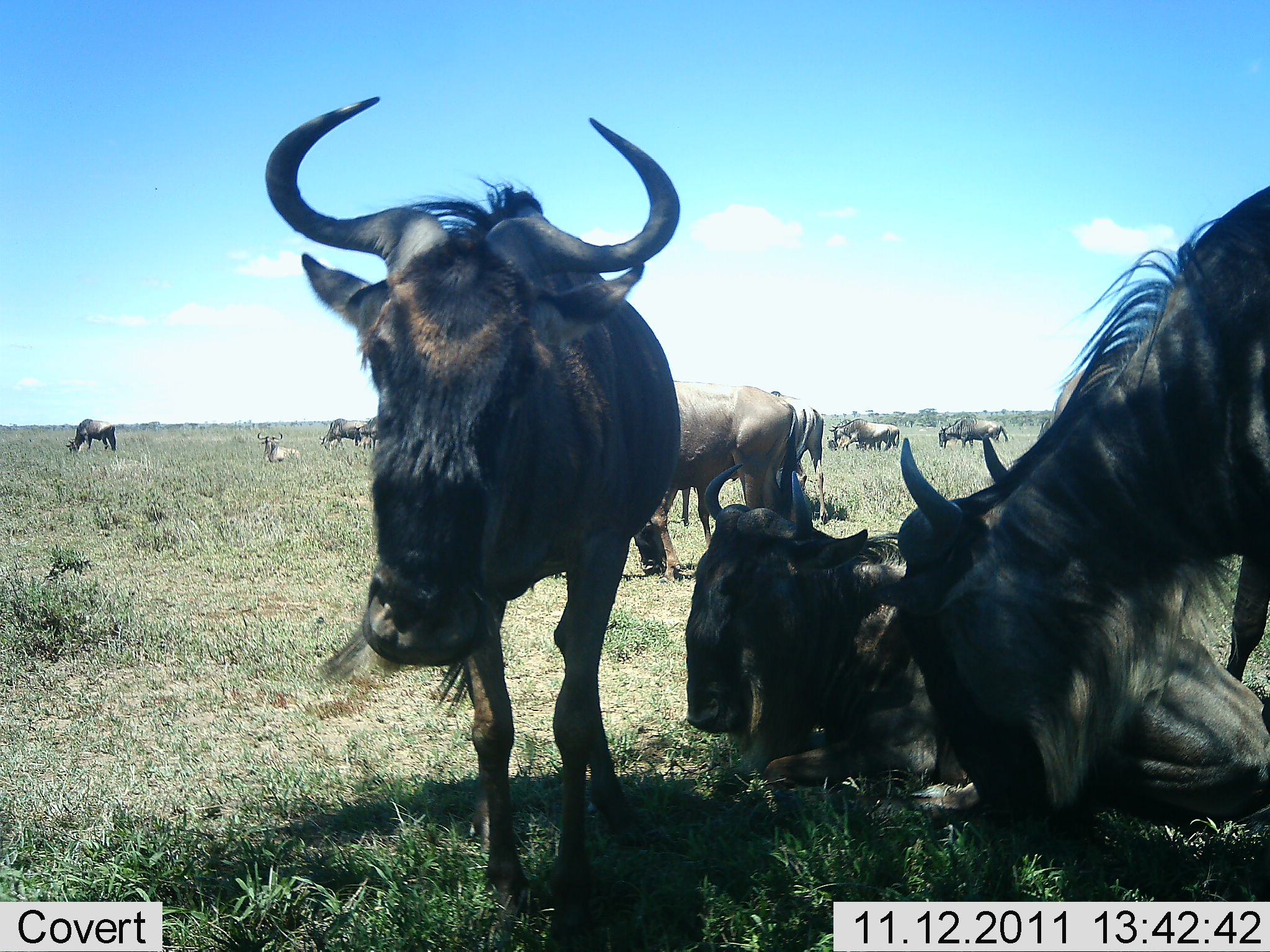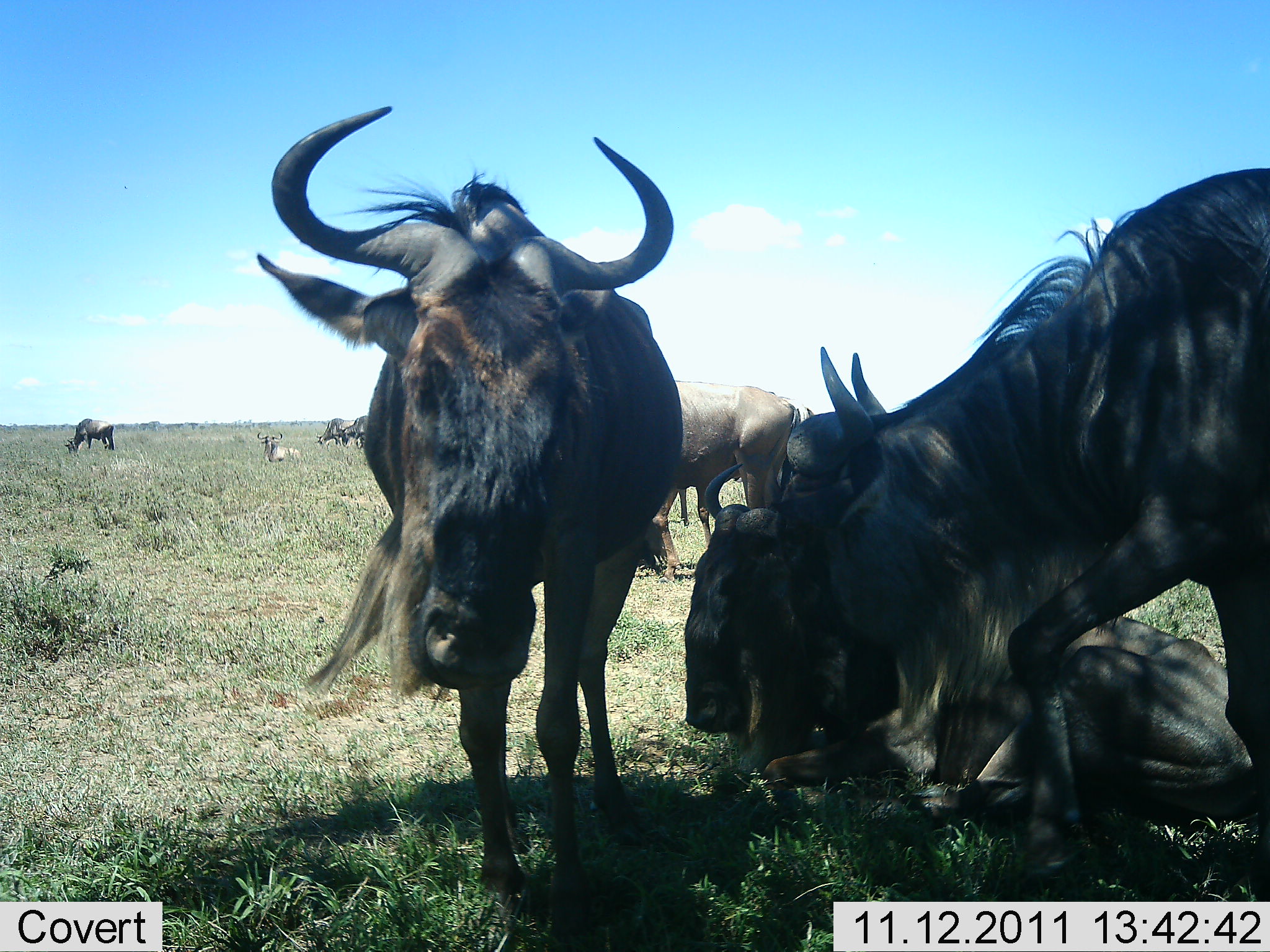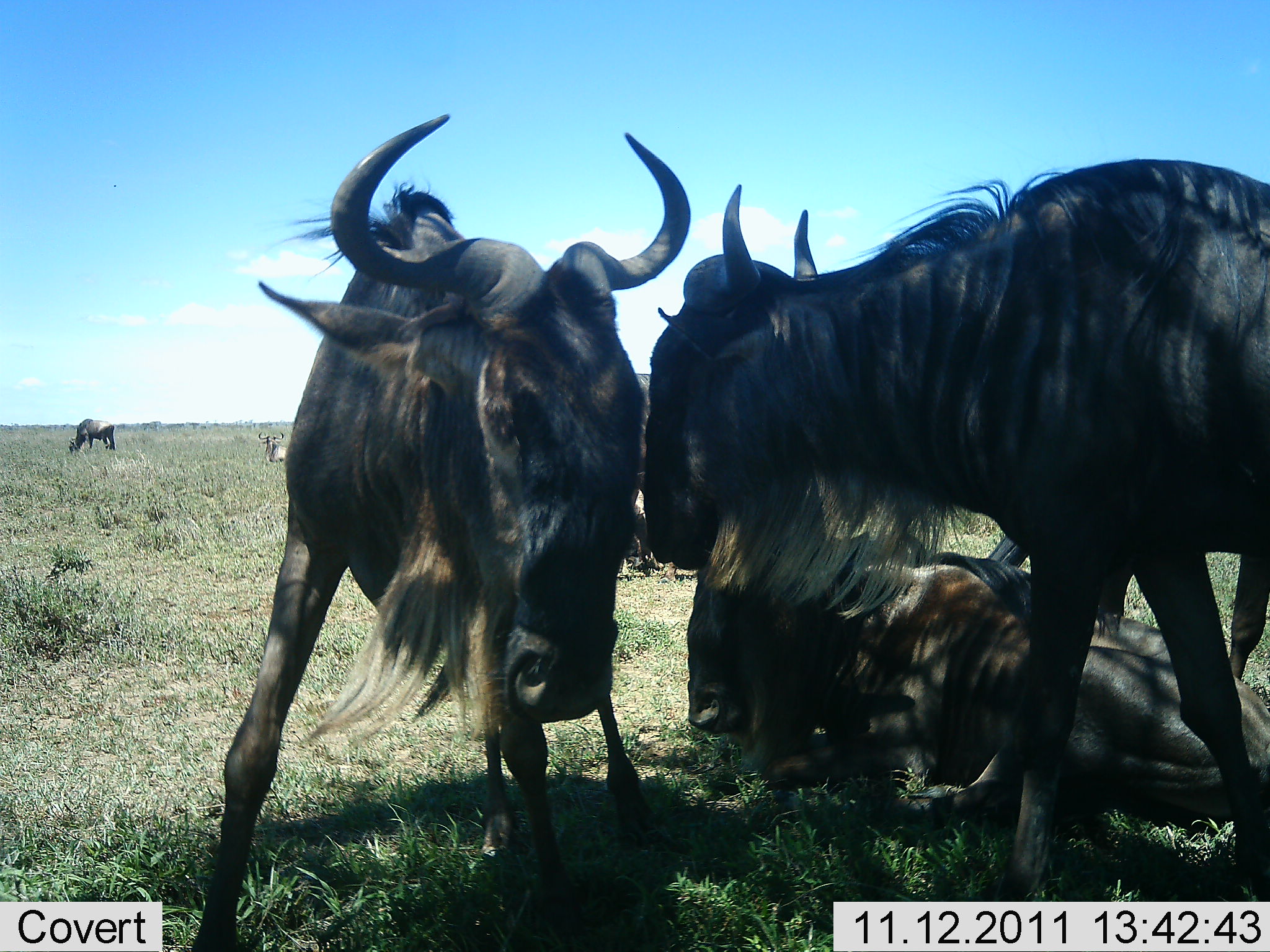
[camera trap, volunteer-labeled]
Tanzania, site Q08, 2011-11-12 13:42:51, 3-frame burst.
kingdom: Animalia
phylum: Chordata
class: Mammalia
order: Artiodactyla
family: Bovidae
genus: Connochaetes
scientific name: Connochaetes taurinus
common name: blue wildebeest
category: wildebeest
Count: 8.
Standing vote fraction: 62%.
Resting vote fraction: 77%.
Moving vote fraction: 8%.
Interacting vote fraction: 62%.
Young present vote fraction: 0%.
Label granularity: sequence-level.